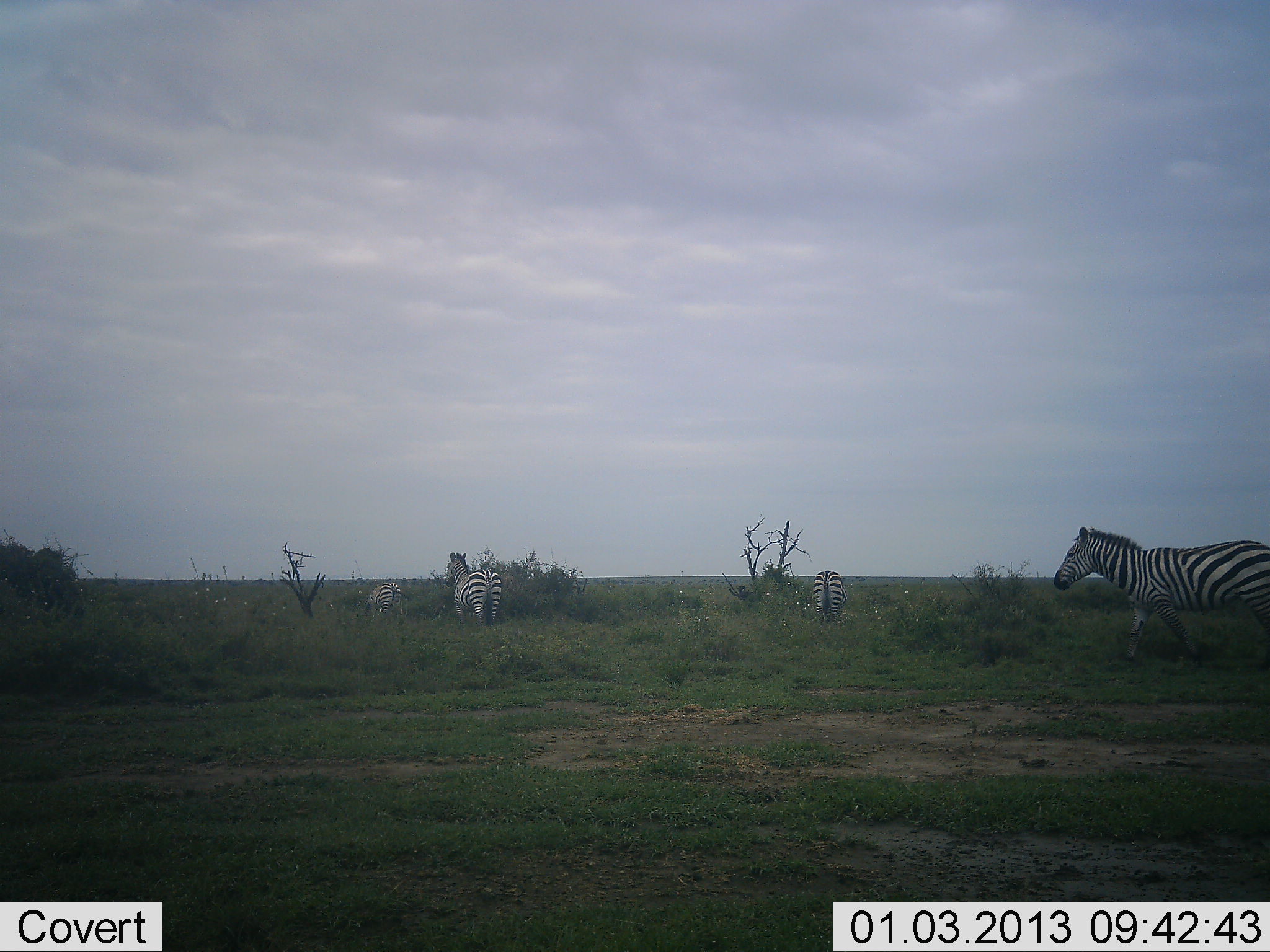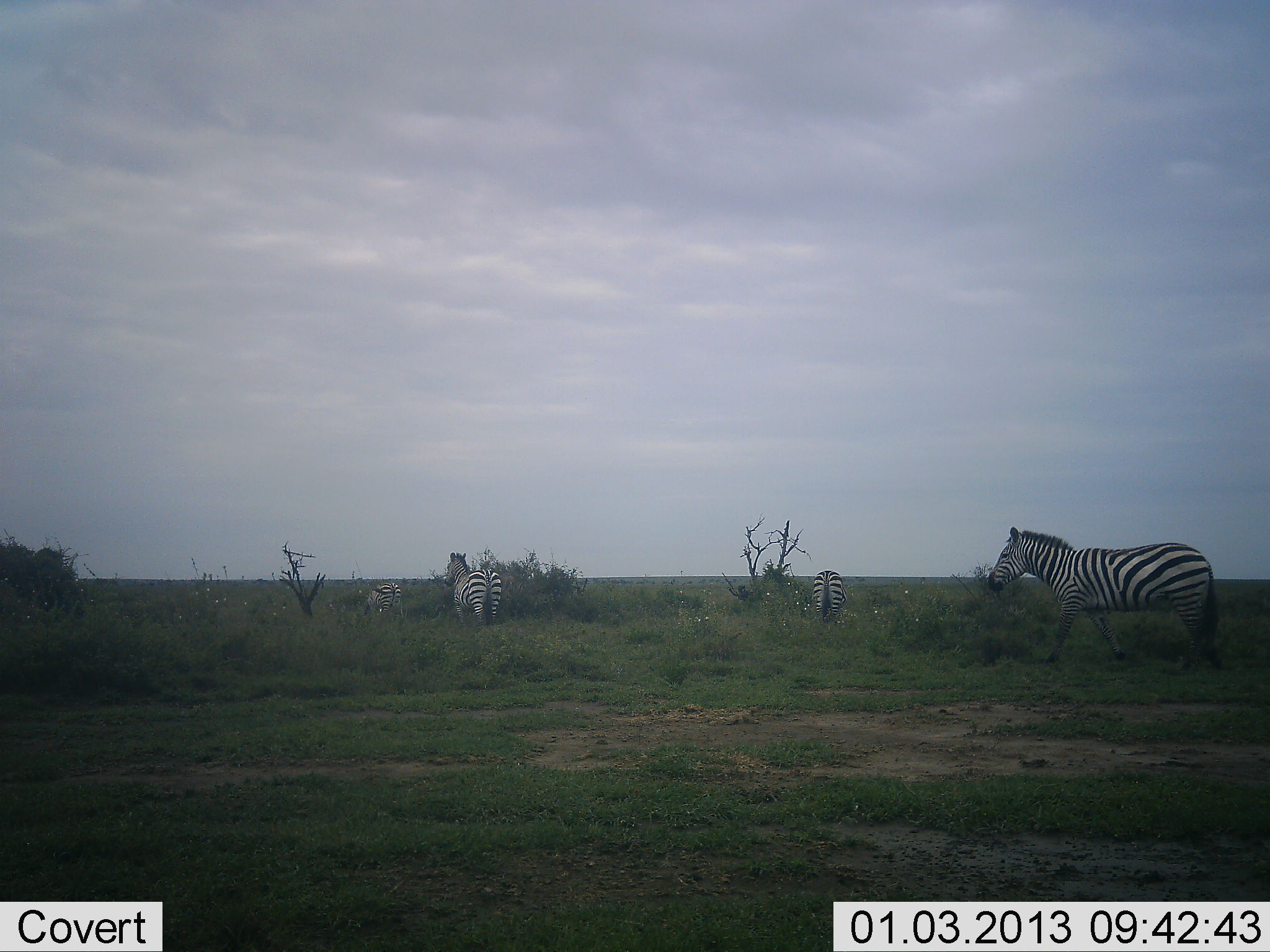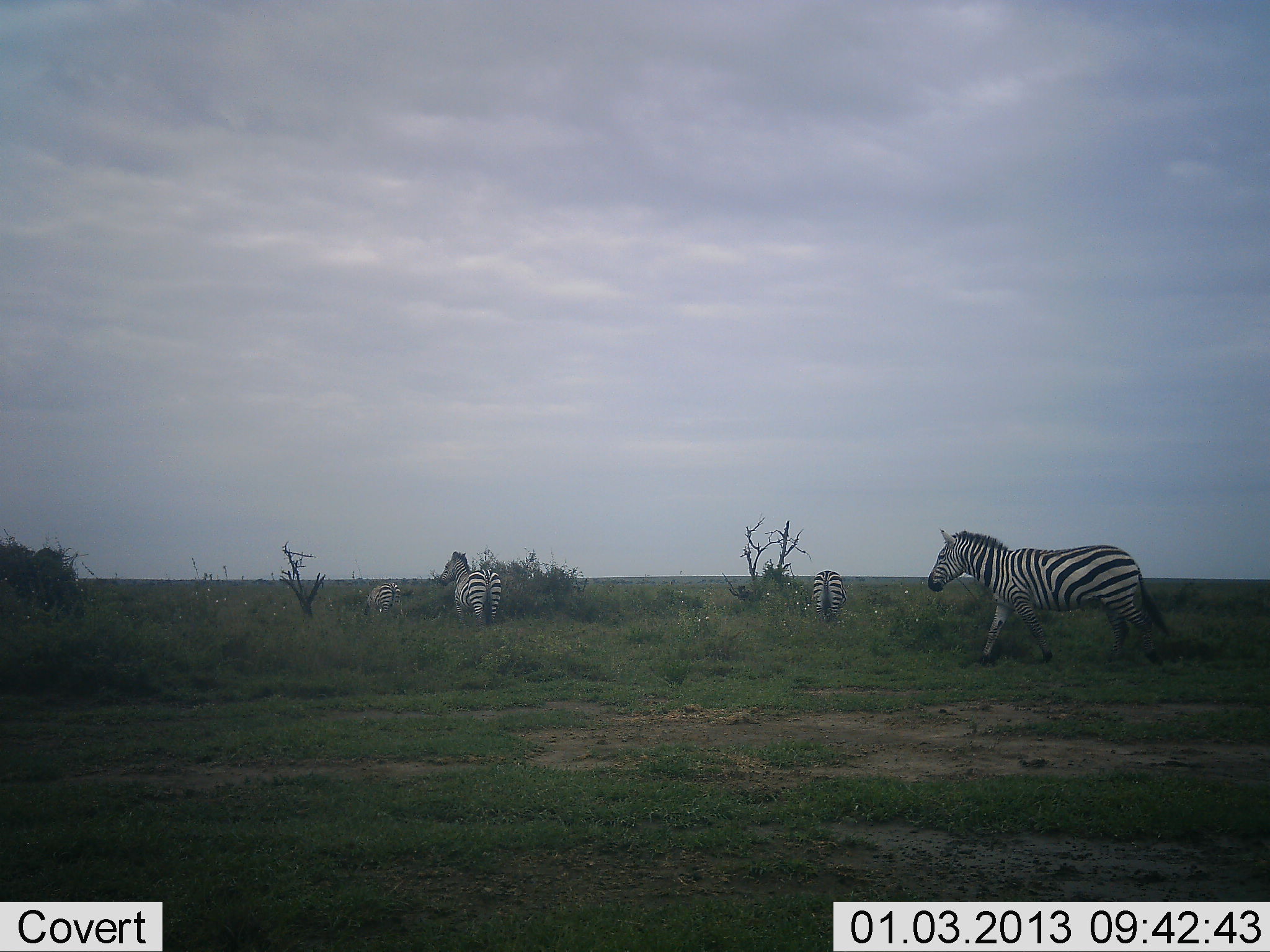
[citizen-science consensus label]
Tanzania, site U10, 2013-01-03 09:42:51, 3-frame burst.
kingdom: Animalia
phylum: Chordata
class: Mammalia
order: Perissodactyla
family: Equidae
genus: Equus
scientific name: Equus quagga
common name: plains zebra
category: zebra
Zebra (plains zebra) (Equus quagga), count 4. Behavior (volunteer vote fractions): standing 80%, resting 0%, moving 90%, interacting 0%. Young present (vote fraction): 10%. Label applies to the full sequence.